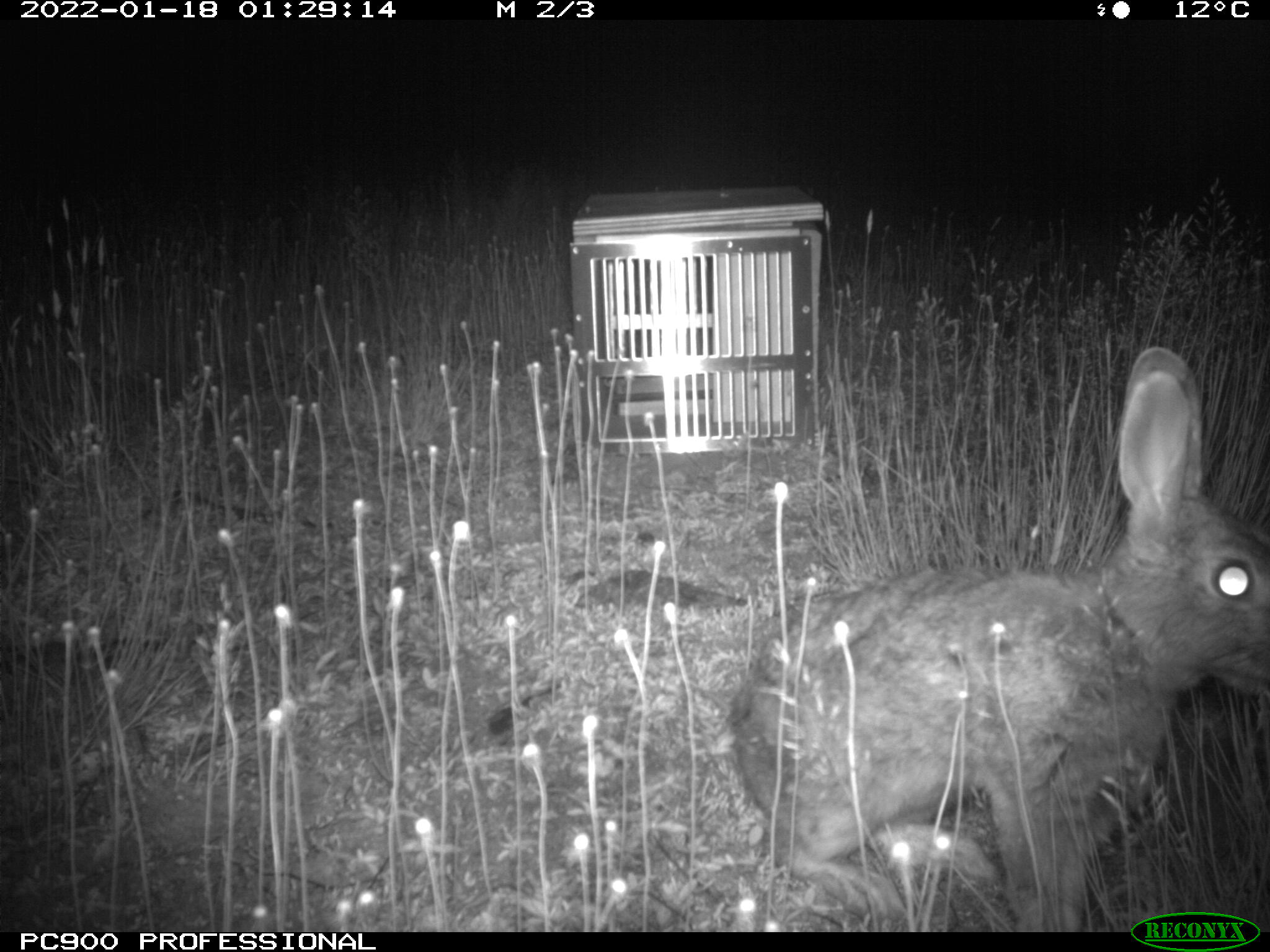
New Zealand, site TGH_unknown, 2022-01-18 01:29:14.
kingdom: Animalia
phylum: Chordata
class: Mammalia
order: Lagomorpha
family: Leporidae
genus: Oryctolagus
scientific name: Oryctolagus cuniculus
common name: european rabbit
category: rabbit